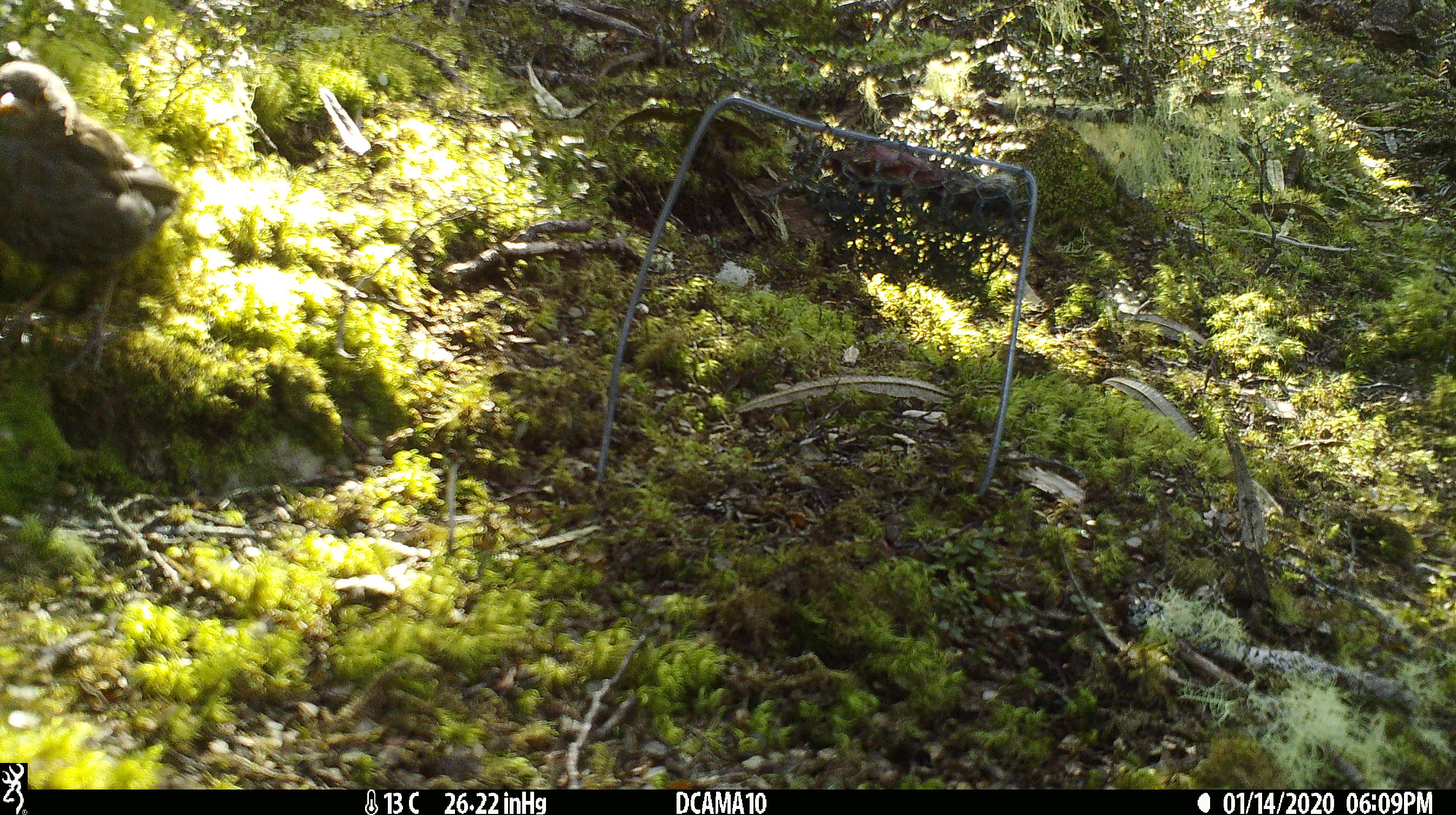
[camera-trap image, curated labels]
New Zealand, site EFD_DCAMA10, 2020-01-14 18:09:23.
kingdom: Animalia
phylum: Chordata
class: Aves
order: Passeriformes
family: Turdidae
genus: Turdus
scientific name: Turdus merula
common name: eurasian blackbird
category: blackbird